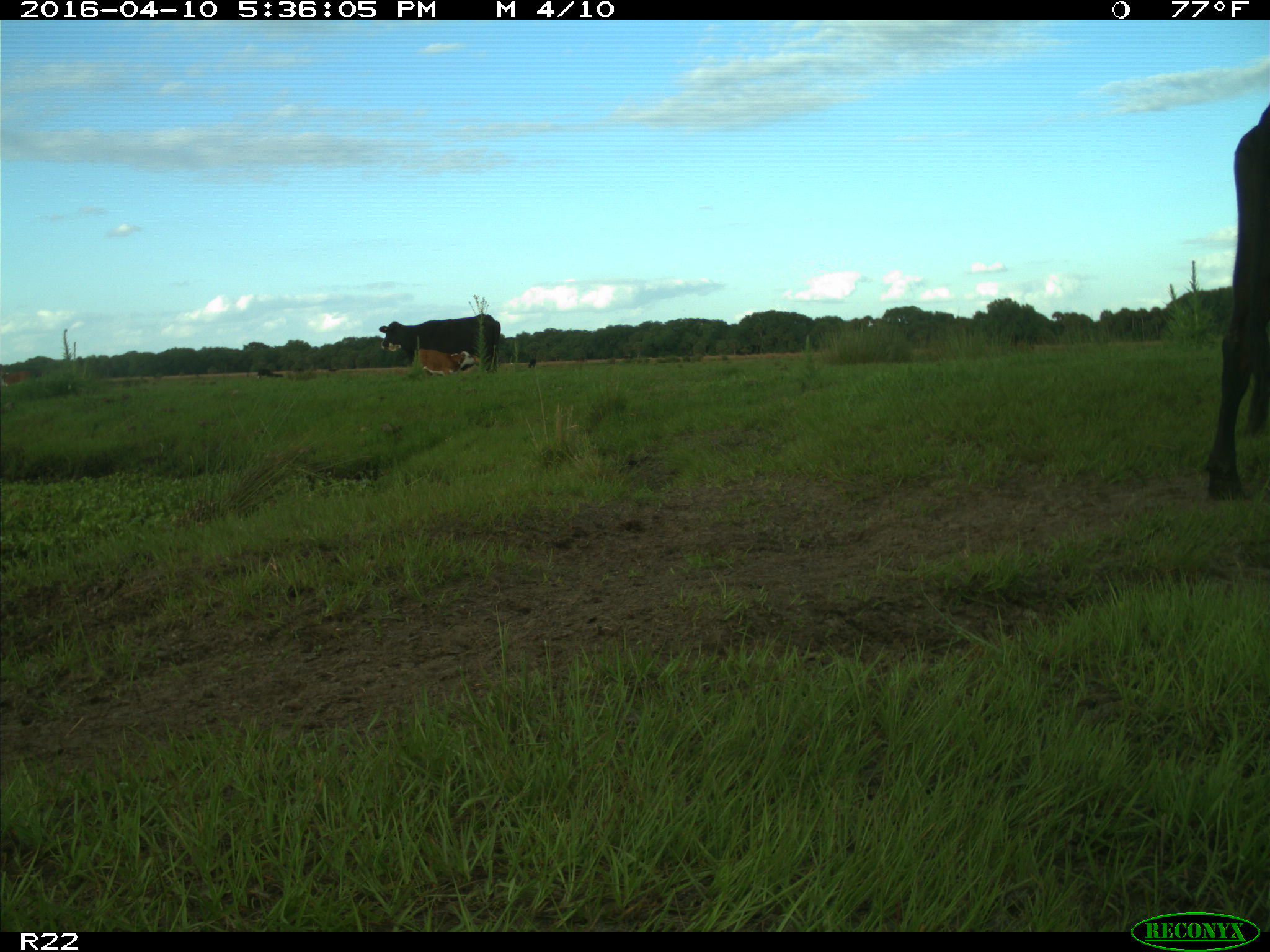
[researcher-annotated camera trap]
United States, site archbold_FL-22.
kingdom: Animalia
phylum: Chordata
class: Mammalia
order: Artiodactyla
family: Bovidae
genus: Bos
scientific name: Bos taurus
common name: domestic cow